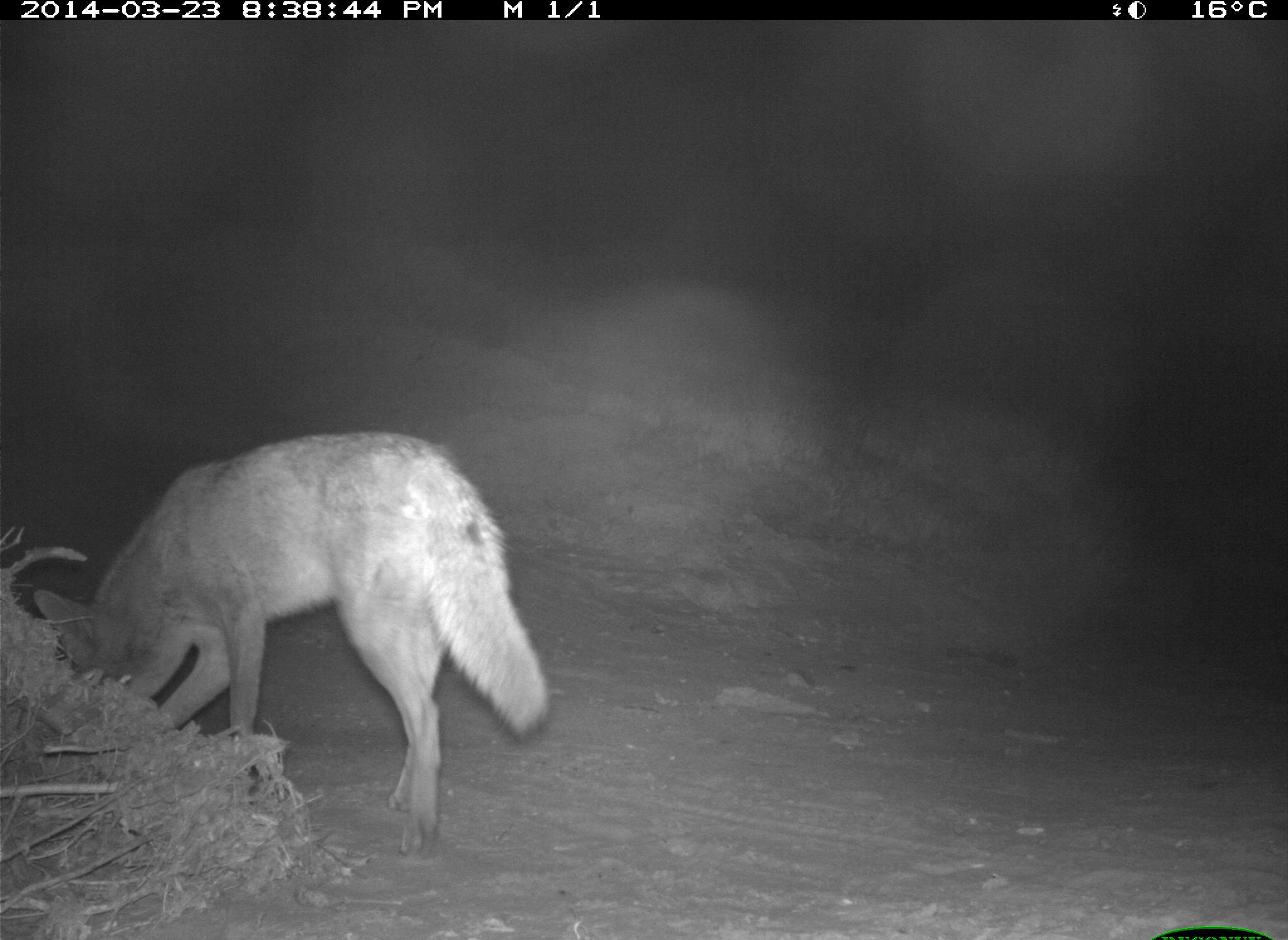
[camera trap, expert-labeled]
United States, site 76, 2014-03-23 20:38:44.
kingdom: Animalia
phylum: Chordata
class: Mammalia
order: Carnivora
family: Canidae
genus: Canis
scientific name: Canis latrans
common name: coyote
Coyote (Canis latrans).